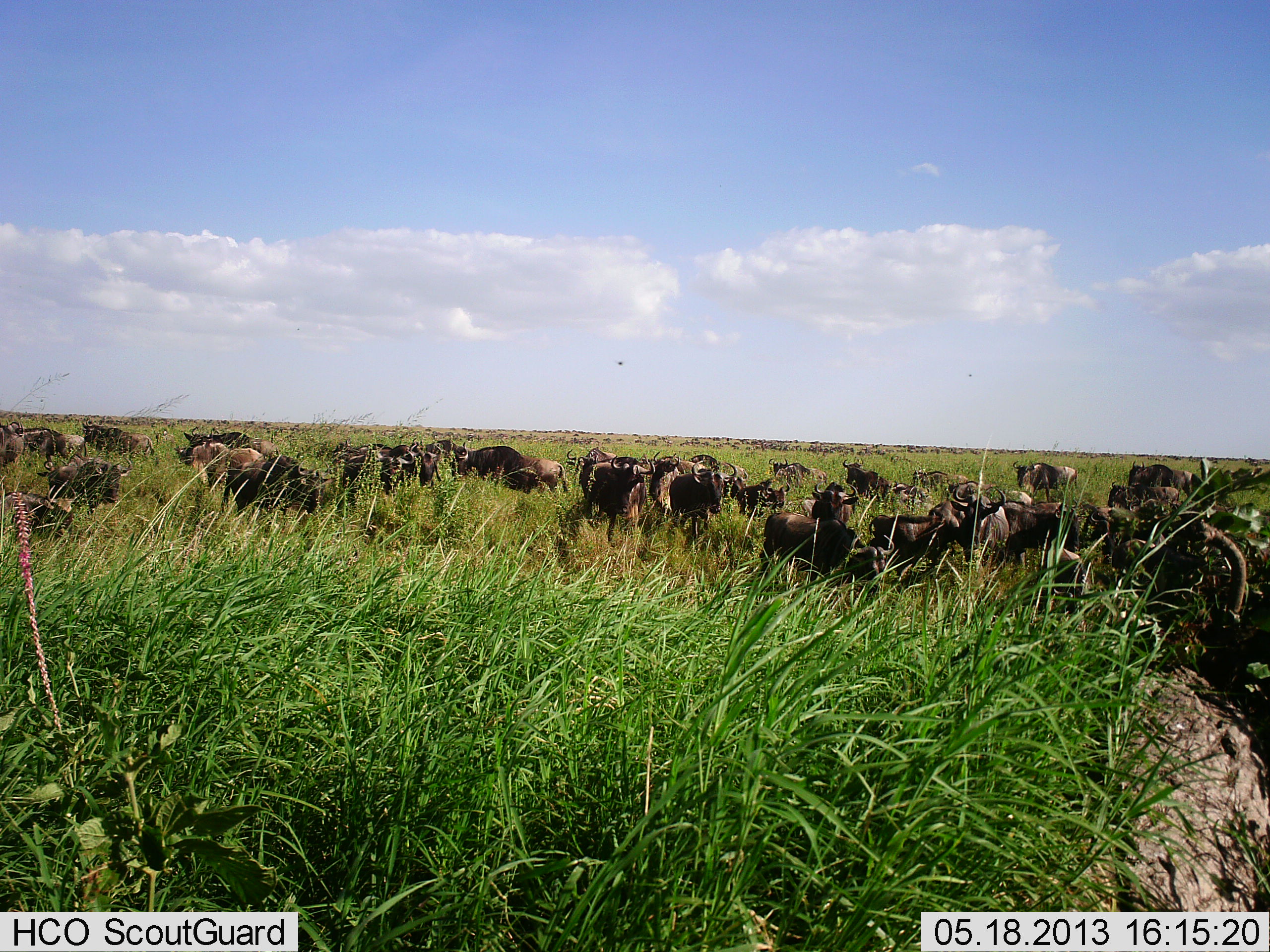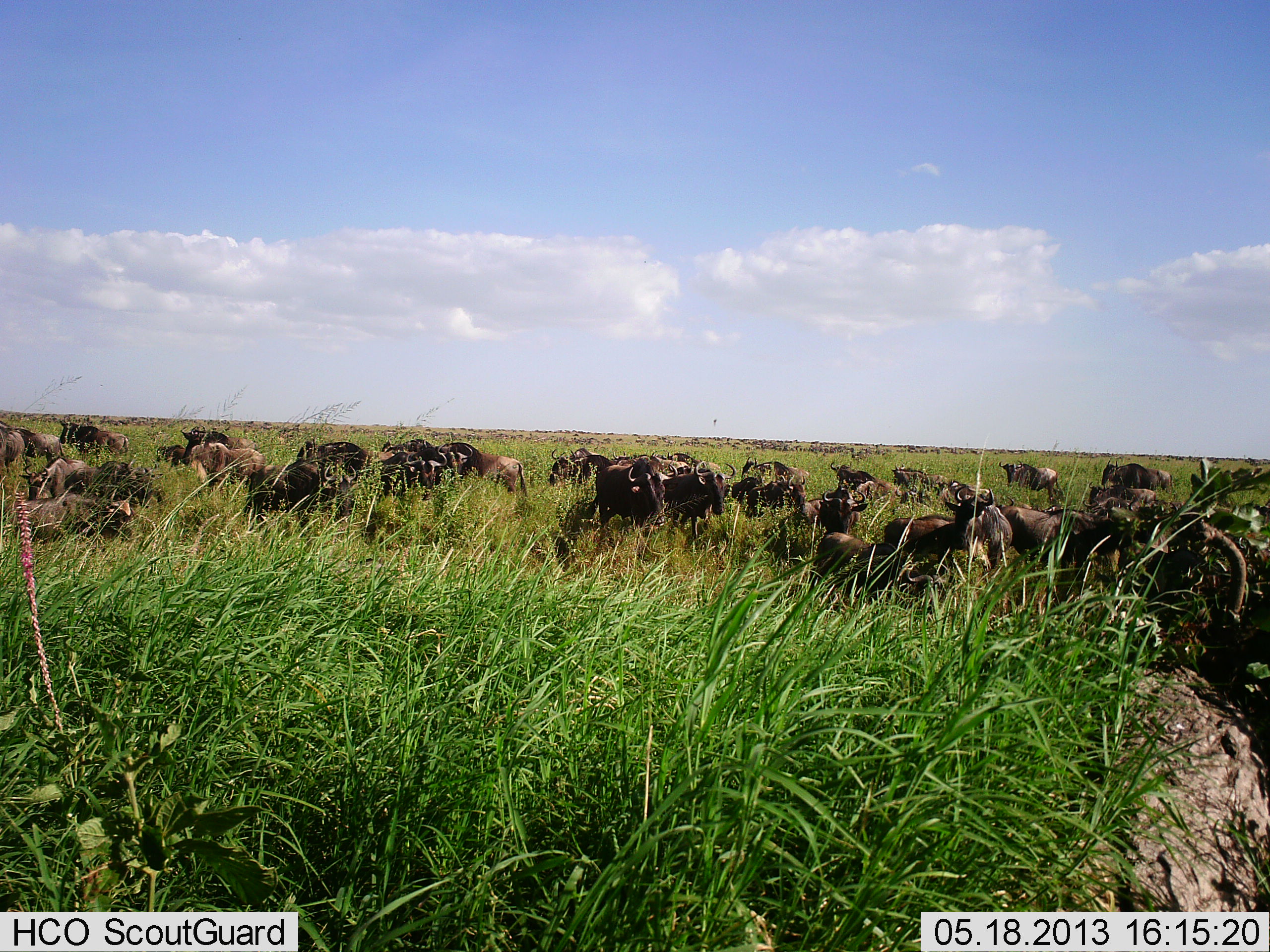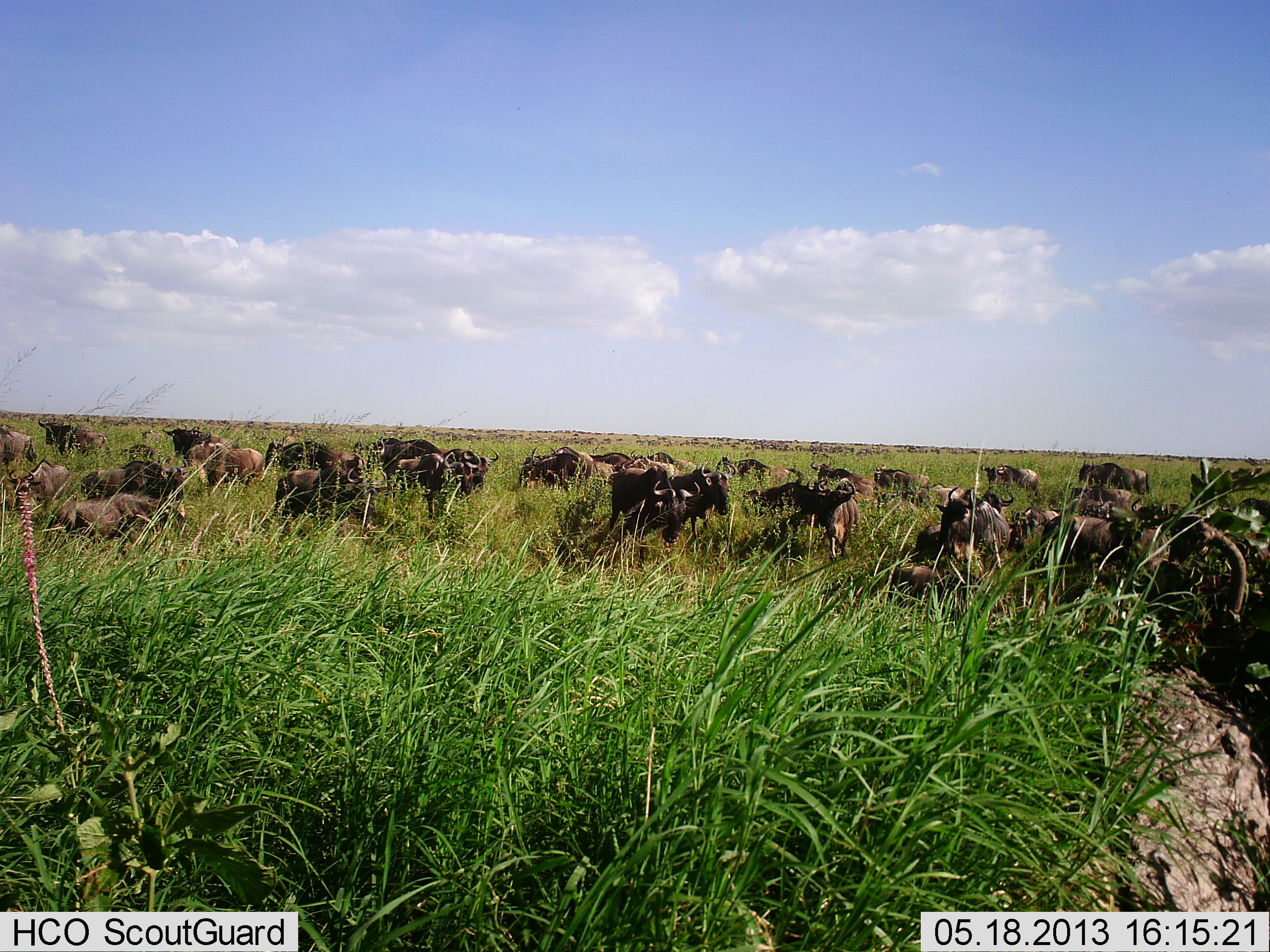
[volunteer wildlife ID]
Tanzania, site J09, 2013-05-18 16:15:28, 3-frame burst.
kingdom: Animalia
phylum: Chordata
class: Mammalia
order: Artiodactyla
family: Bovidae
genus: Connochaetes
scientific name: Connochaetes taurinus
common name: blue wildebeest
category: wildebeest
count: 11-50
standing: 27%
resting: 0%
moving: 82%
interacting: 0%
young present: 9%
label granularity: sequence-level